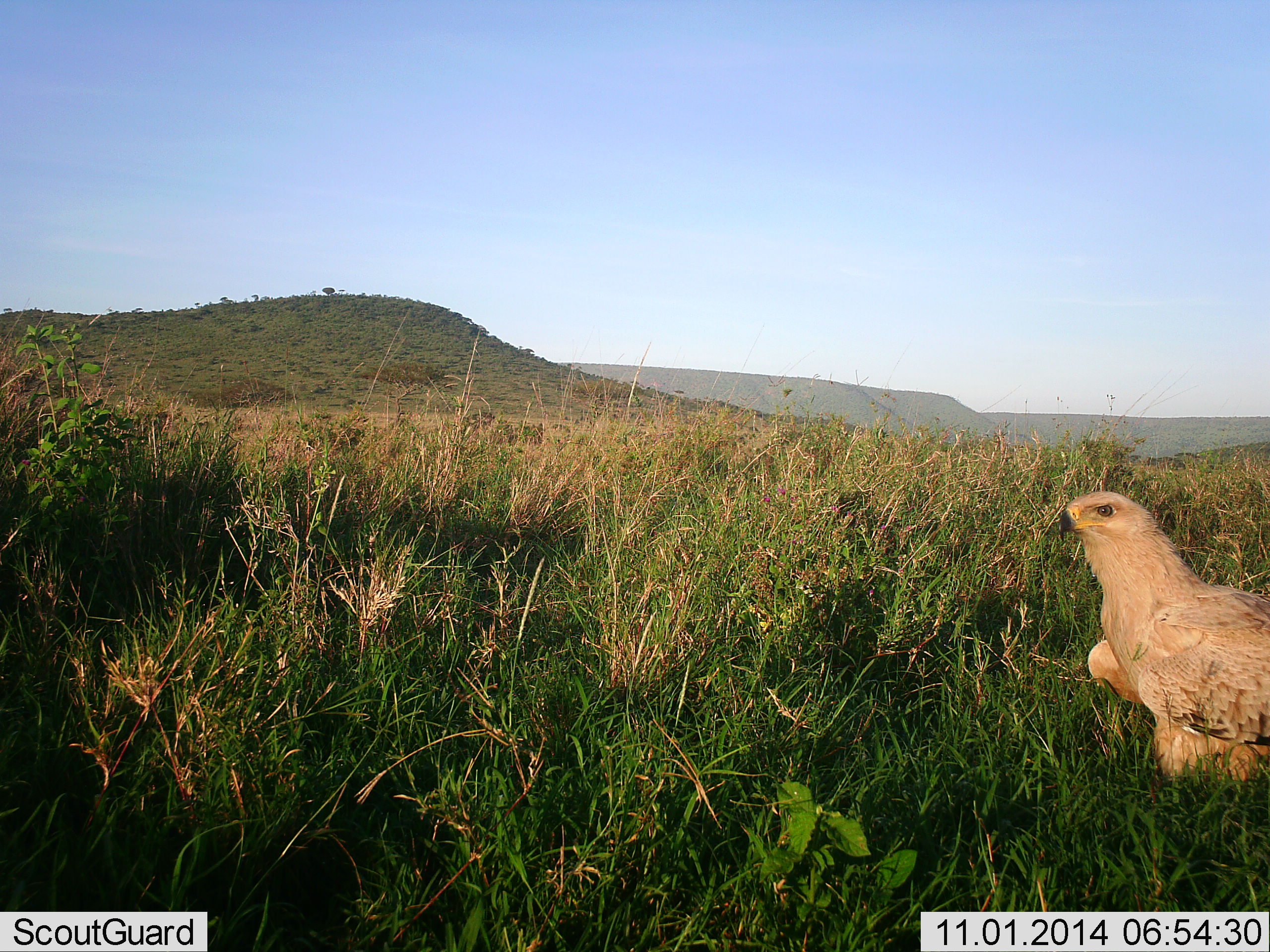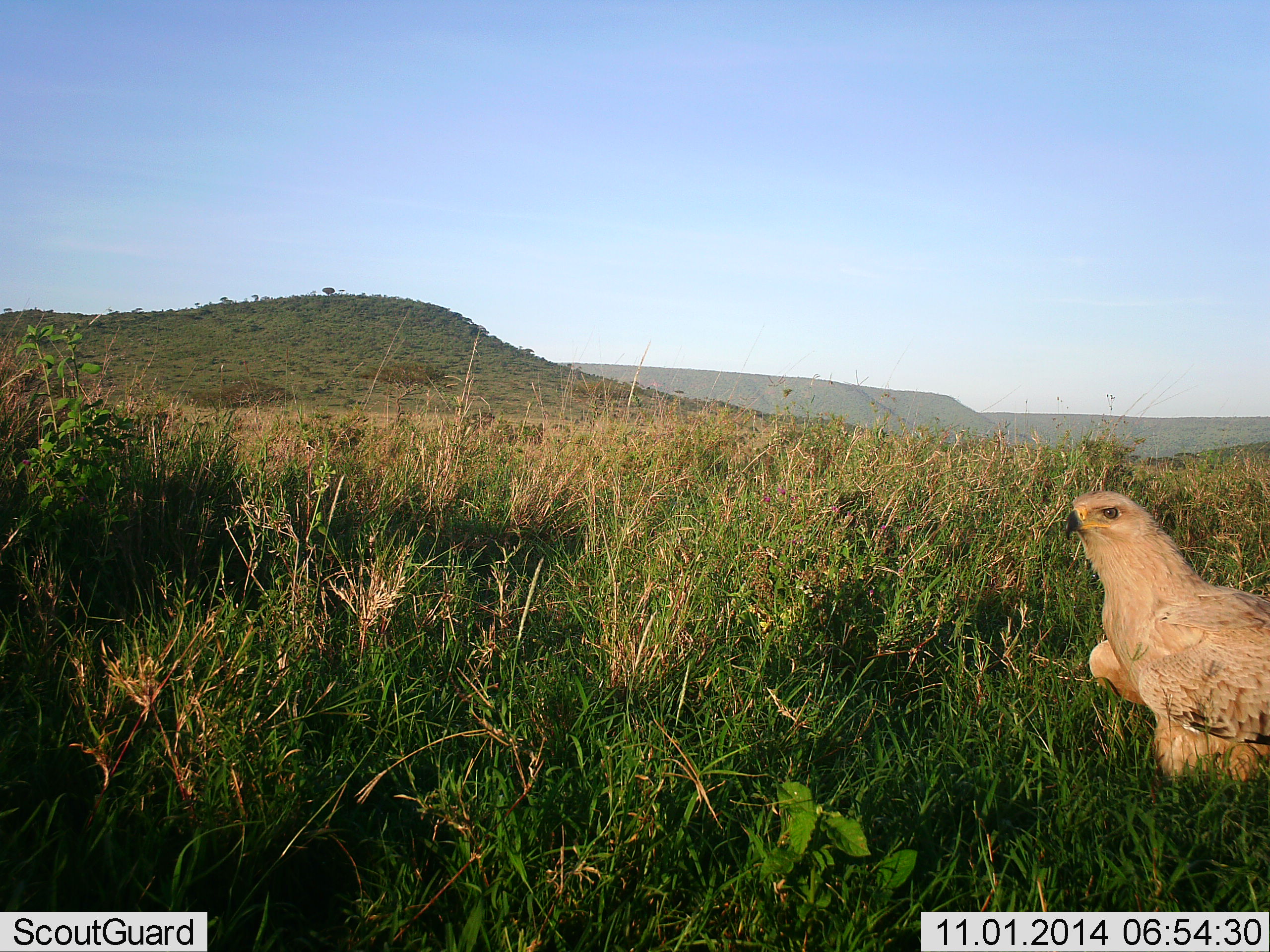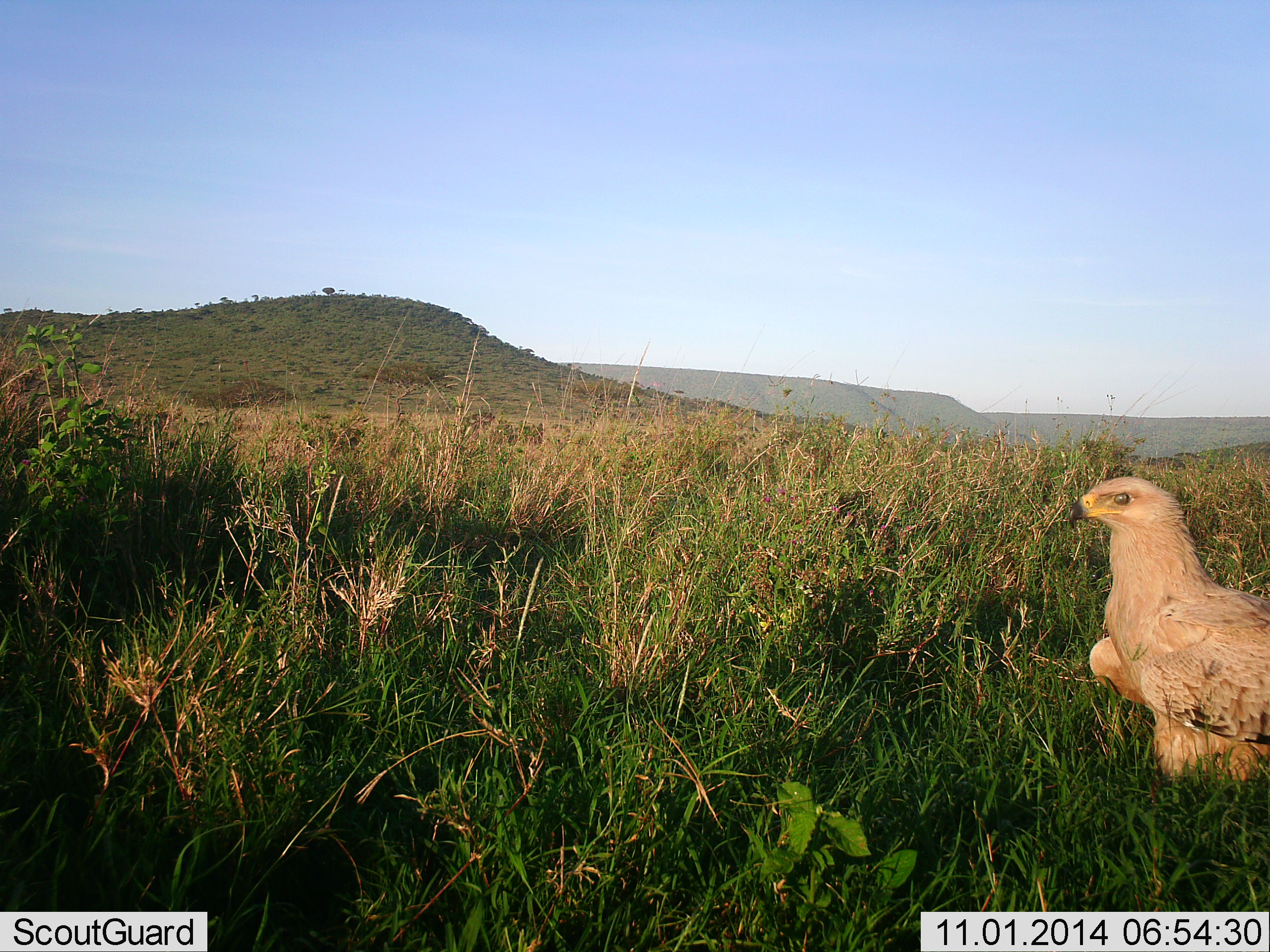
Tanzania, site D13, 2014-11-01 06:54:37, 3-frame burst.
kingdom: Animalia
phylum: Chordata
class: Aves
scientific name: Aves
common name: bird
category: otherbird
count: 1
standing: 90%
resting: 10%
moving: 0%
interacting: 0%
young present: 0%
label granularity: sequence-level